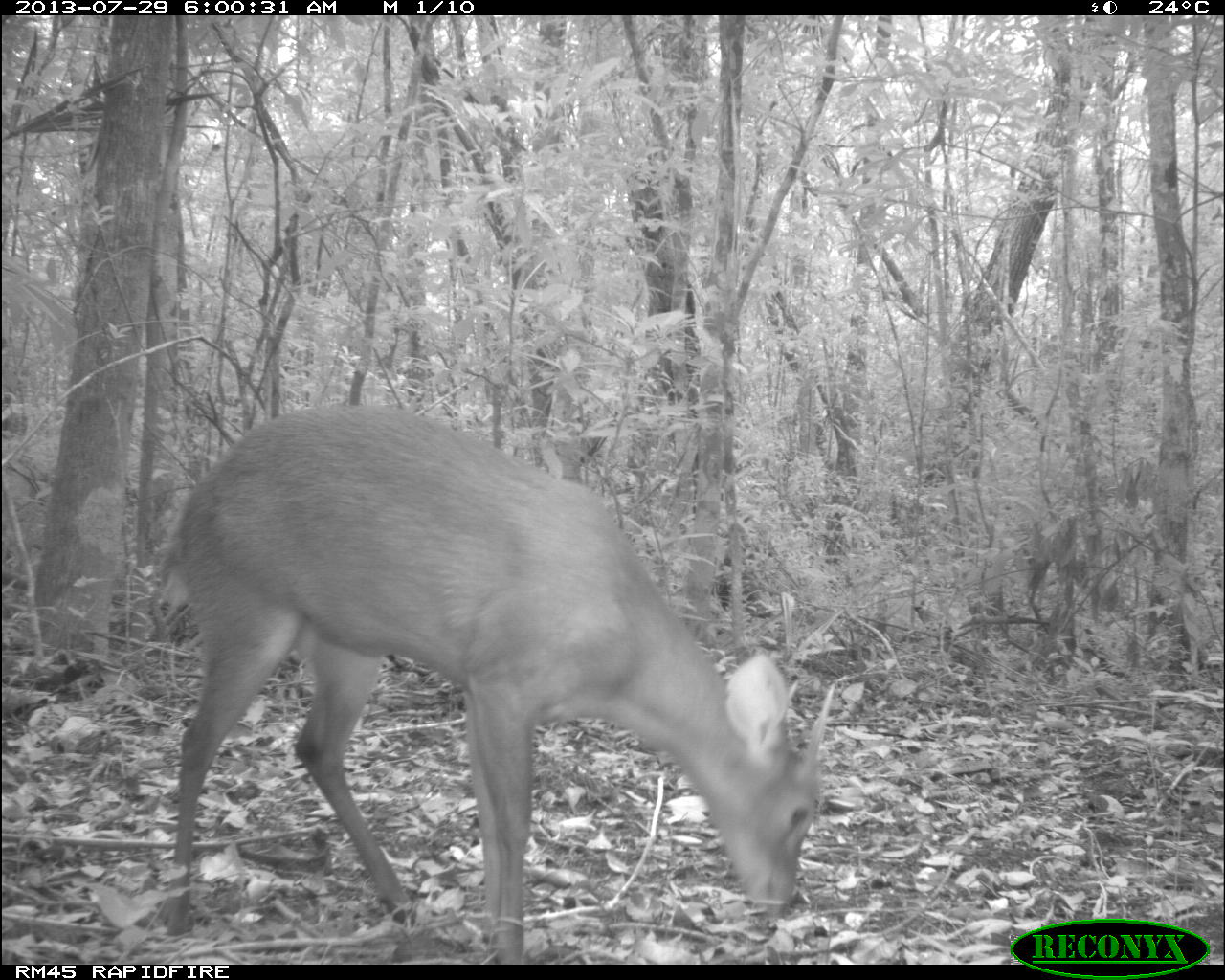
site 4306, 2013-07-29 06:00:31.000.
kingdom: Animalia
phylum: Chordata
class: Mammalia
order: Artiodactyla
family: Cervidae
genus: Mazama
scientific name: Mazama temama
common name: central american red brocket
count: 1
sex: male